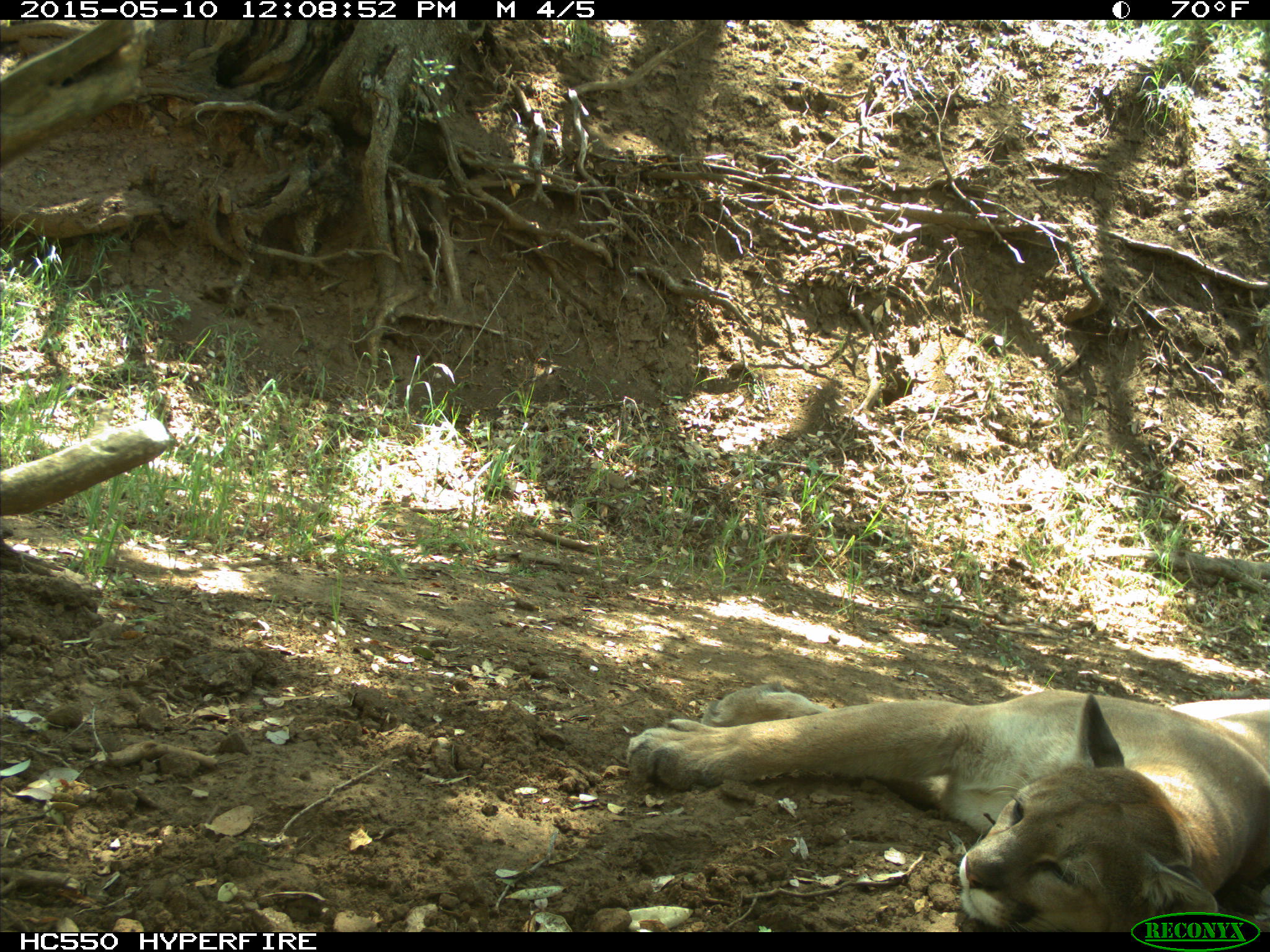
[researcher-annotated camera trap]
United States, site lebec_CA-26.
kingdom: Animalia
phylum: Chordata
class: Mammalia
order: Carnivora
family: Felidae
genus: Puma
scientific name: Puma concolor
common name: mountain lion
Puma concolor (mountain lion).